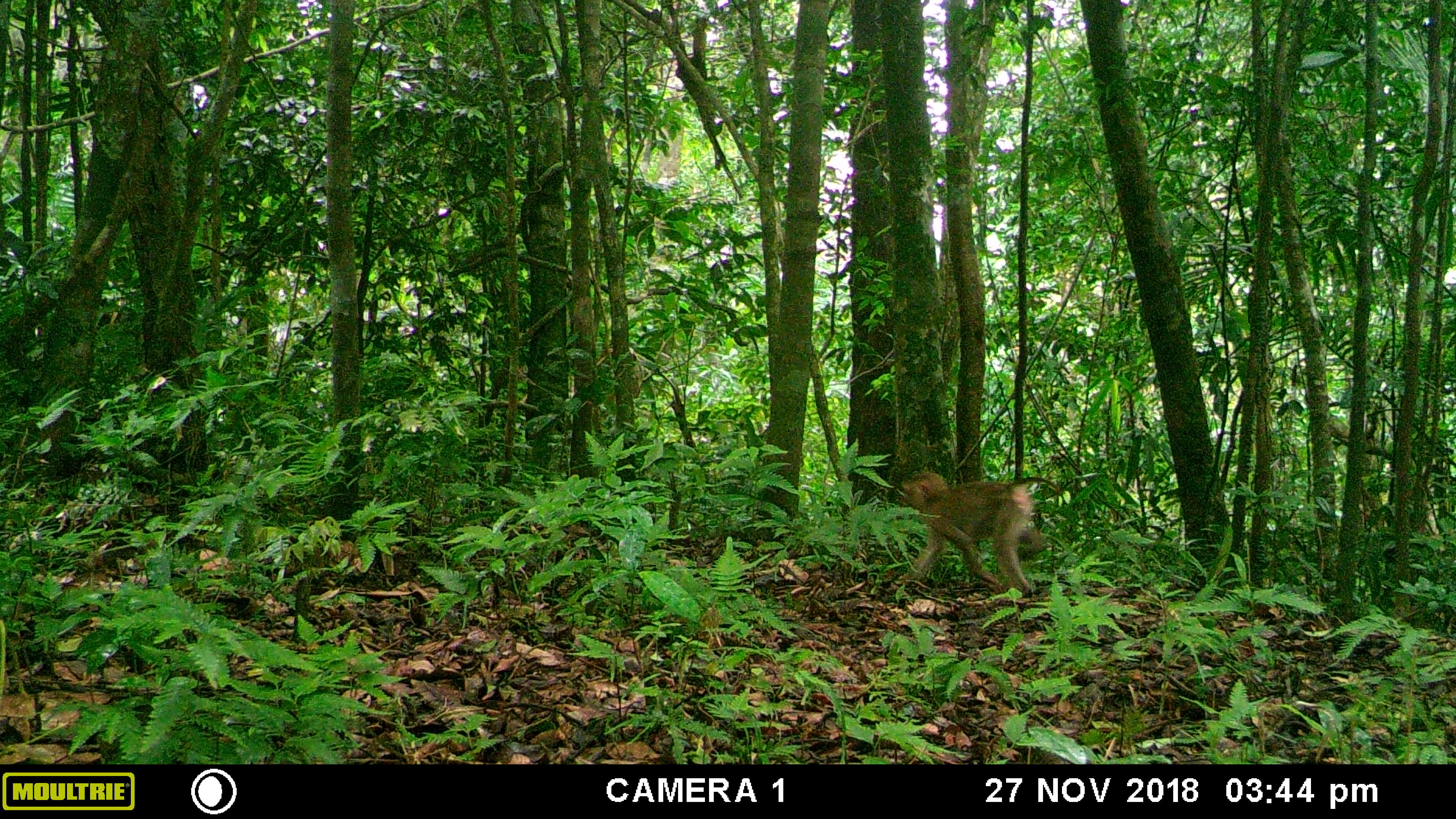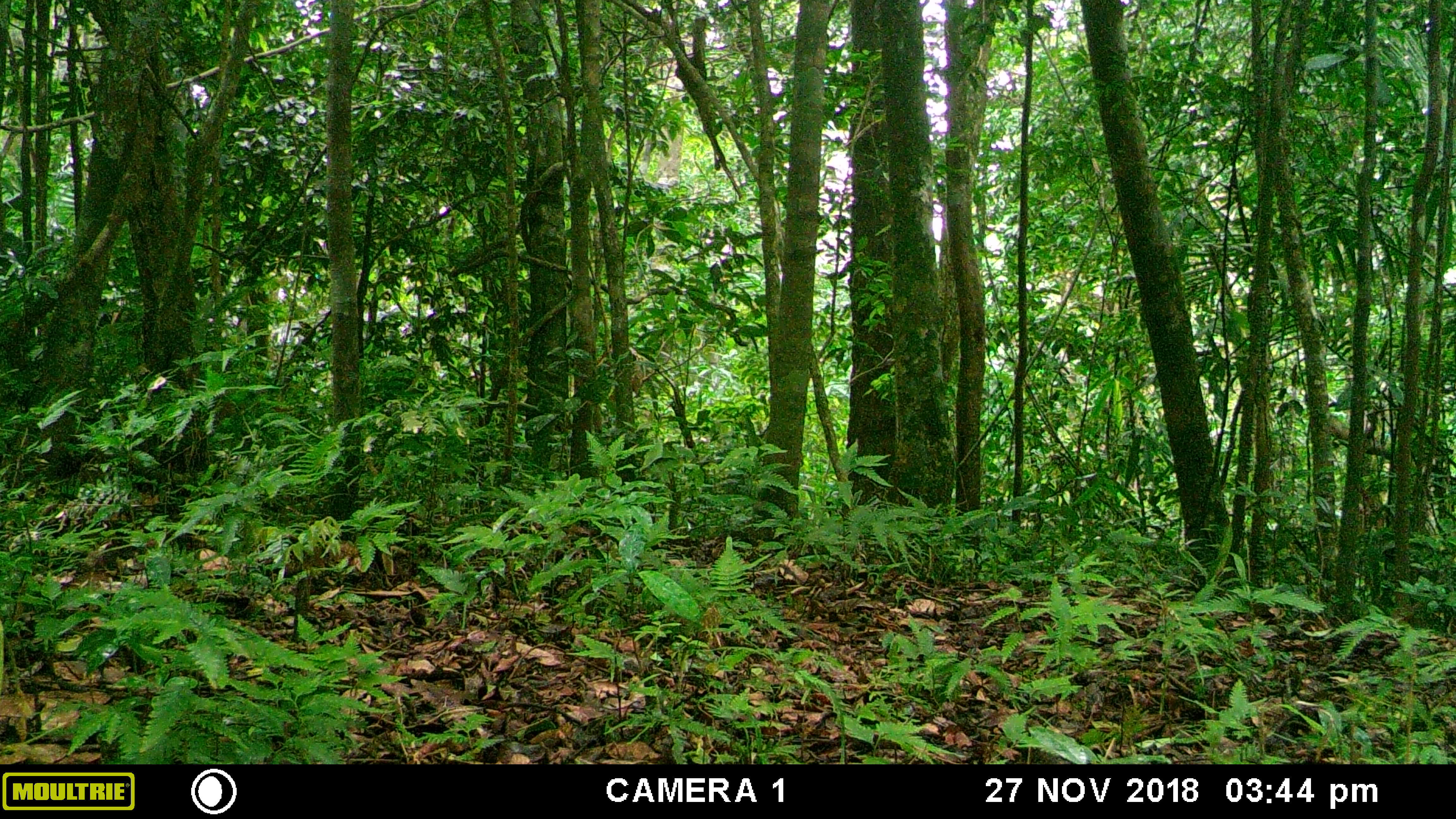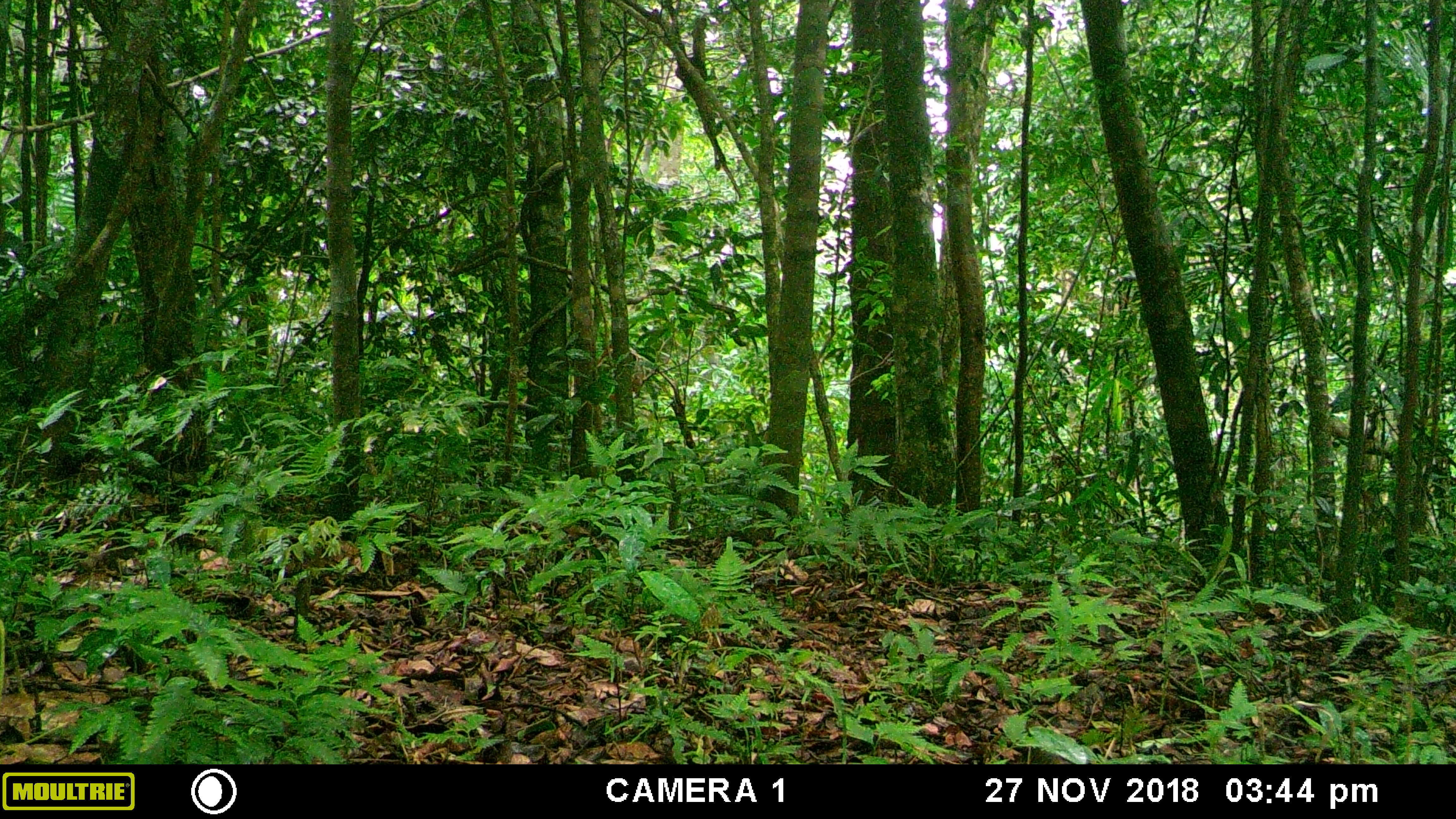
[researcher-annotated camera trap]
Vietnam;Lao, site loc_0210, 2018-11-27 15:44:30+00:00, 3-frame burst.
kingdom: Animalia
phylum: Chordata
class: Mammalia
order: Primates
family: Cercopithecidae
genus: Macaca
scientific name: Macaca nemestrina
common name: pig-tailed macaque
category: pig tailed macaque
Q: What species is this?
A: Pig tailed macaque (pig-tailed macaque) (Macaca nemestrina).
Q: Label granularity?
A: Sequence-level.